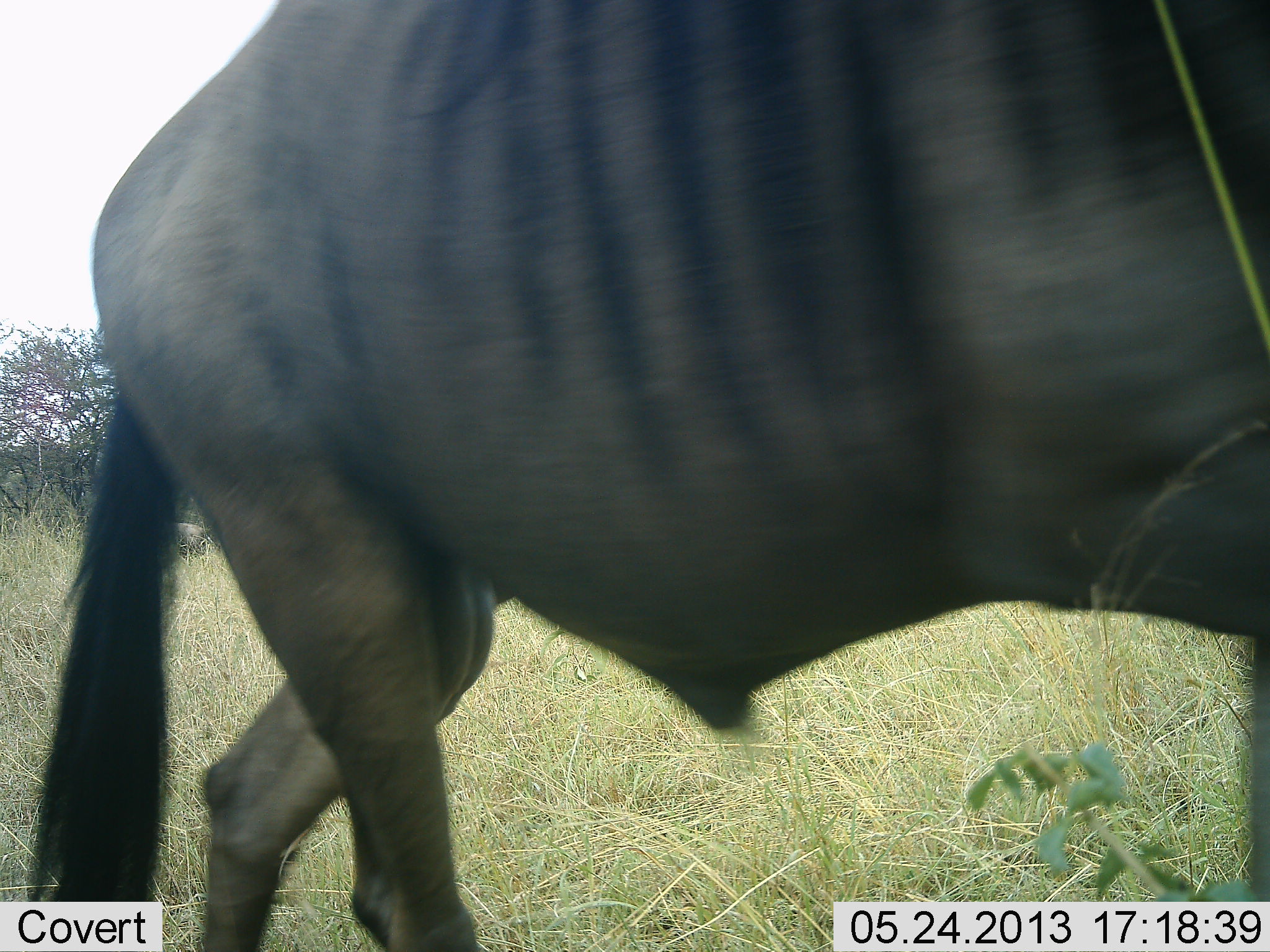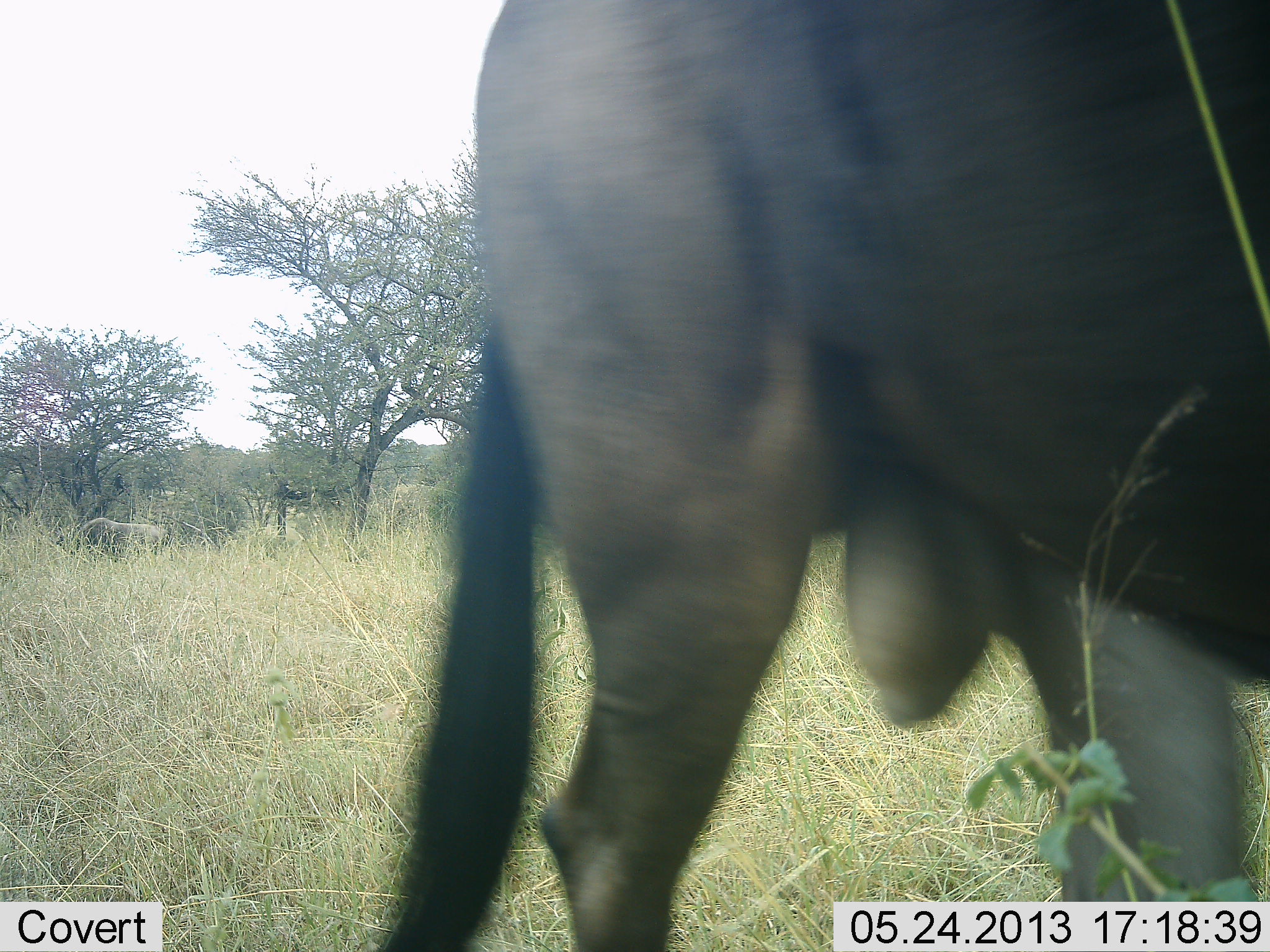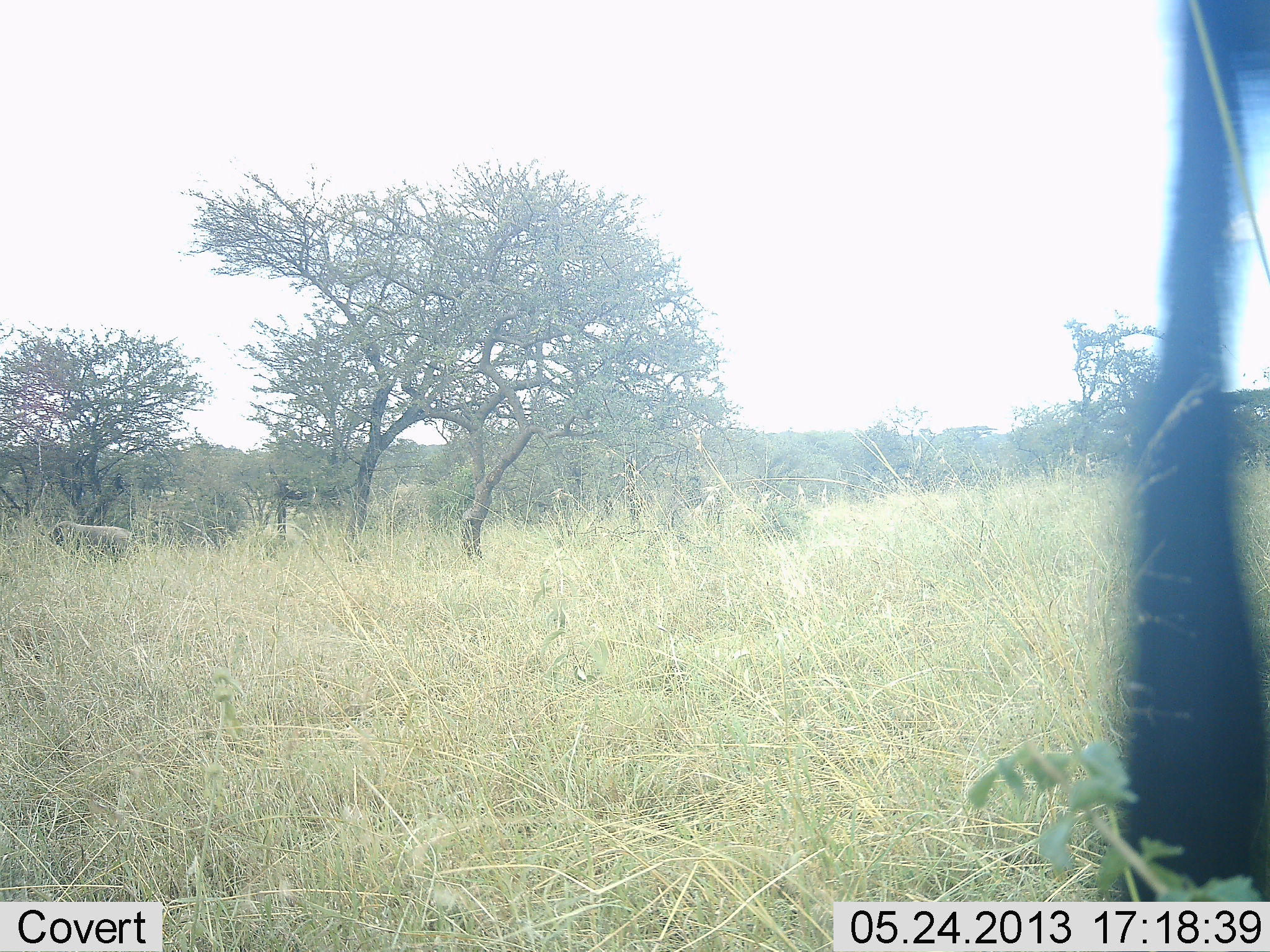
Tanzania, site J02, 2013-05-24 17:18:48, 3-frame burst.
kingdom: Animalia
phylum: Chordata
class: Mammalia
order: Artiodactyla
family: Bovidae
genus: Connochaetes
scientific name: Connochaetes taurinus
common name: blue wildebeest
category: wildebeest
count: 2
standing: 13%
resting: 0%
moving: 100%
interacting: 0%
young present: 0%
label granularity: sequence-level